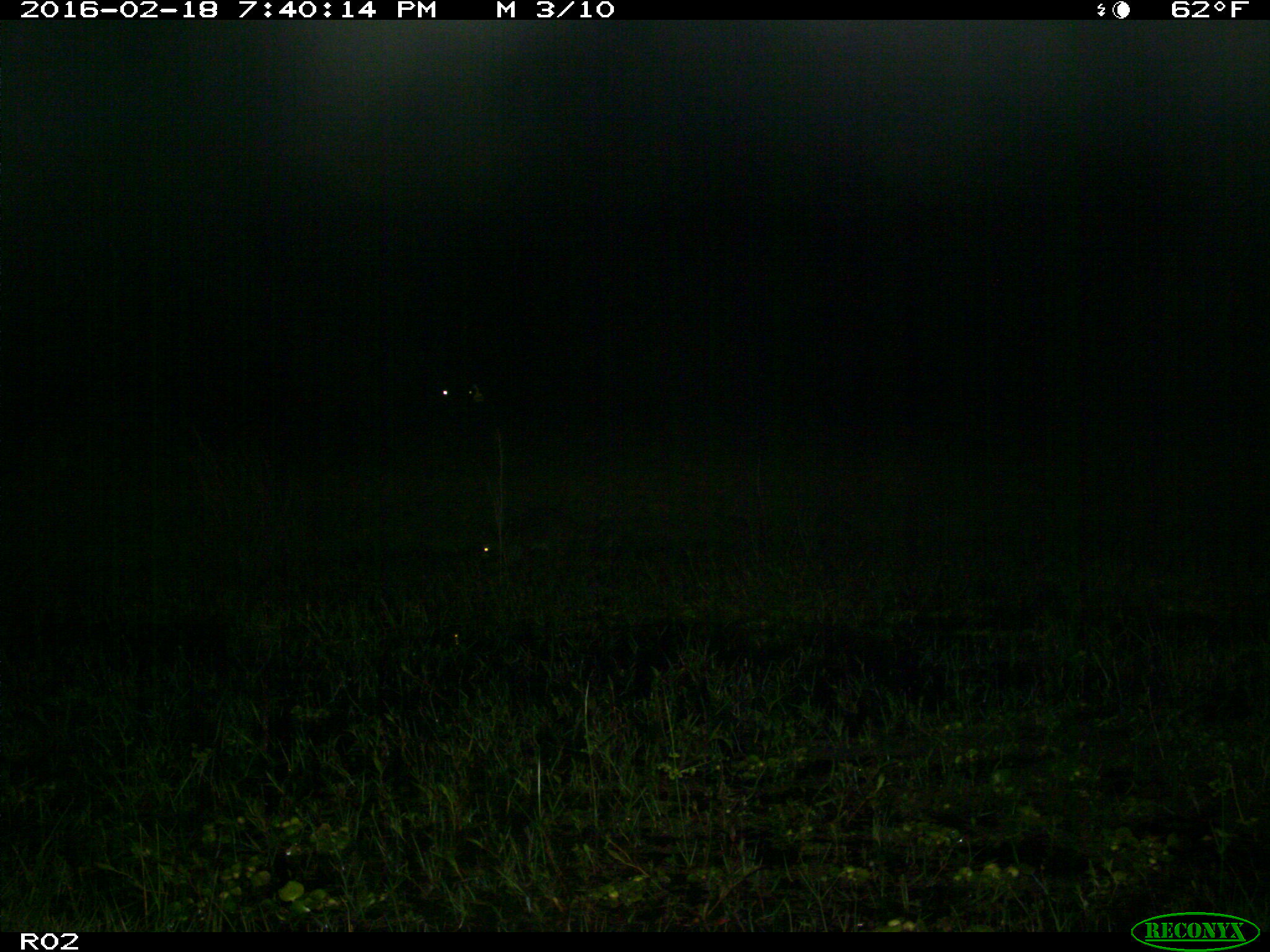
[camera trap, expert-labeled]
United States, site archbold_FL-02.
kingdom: Animalia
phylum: Chordata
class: Mammalia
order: Cingulata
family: Dasypodidae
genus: Dasypus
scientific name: Dasypus novemcinctus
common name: nine-banded armadillo